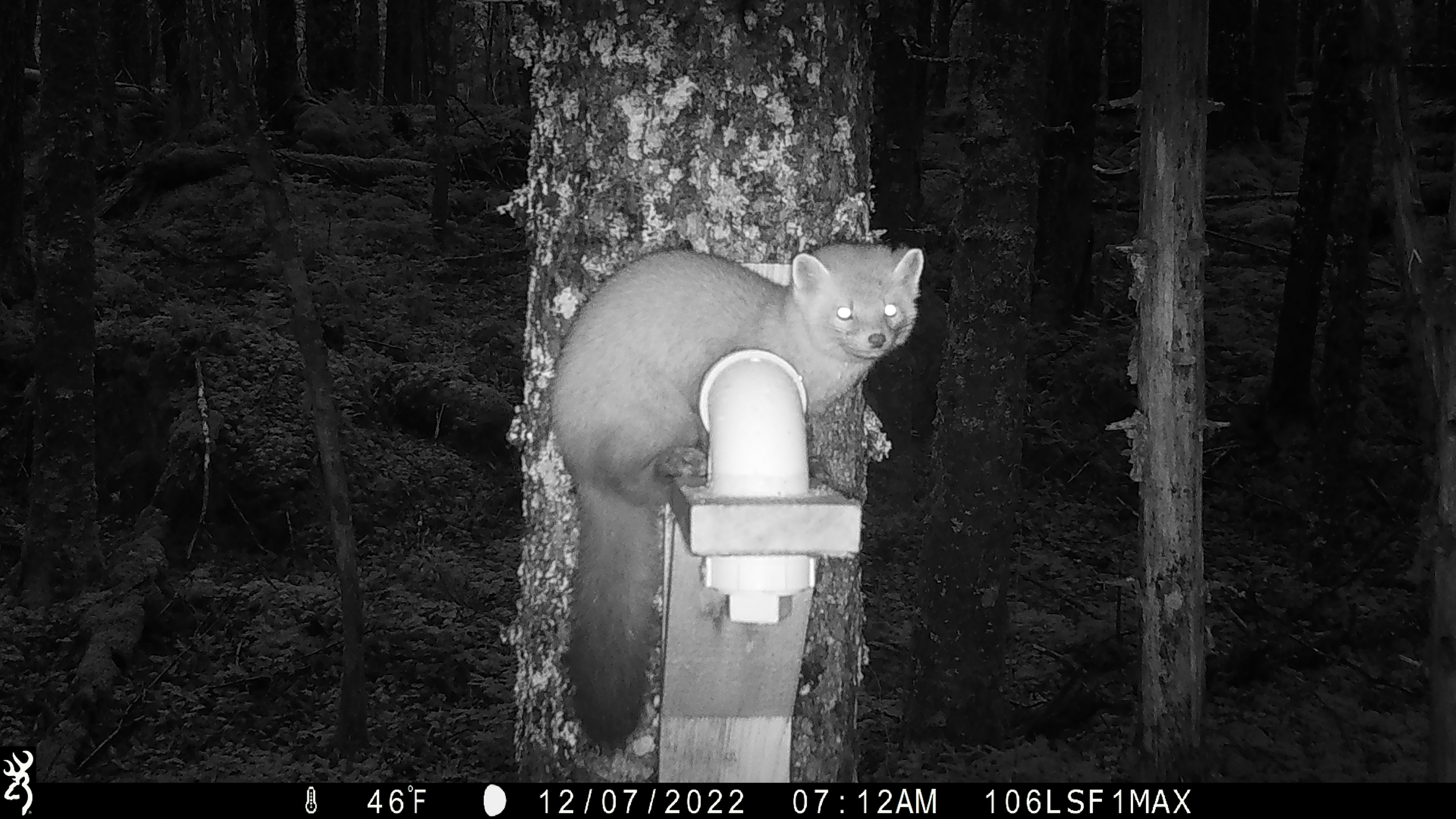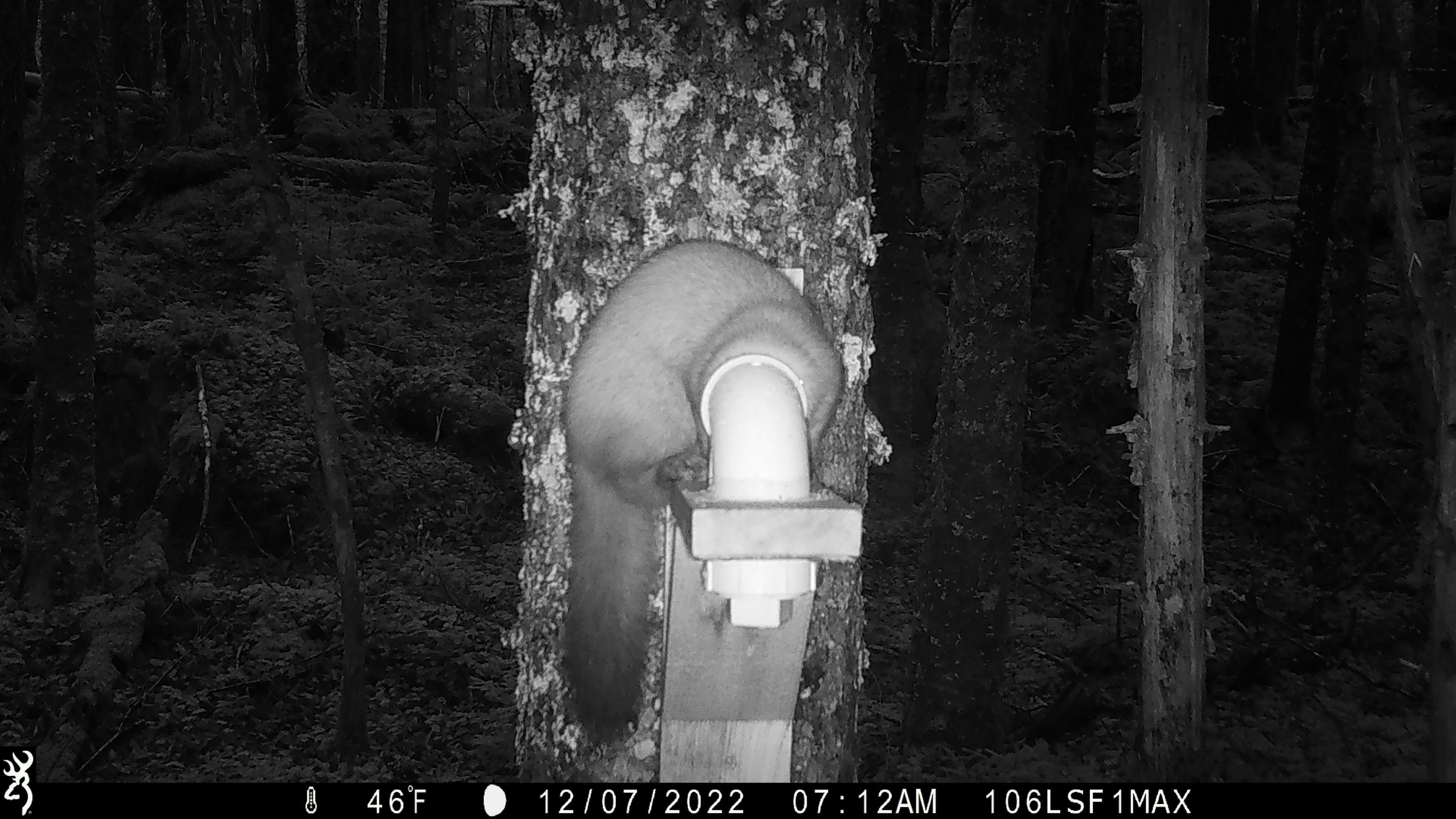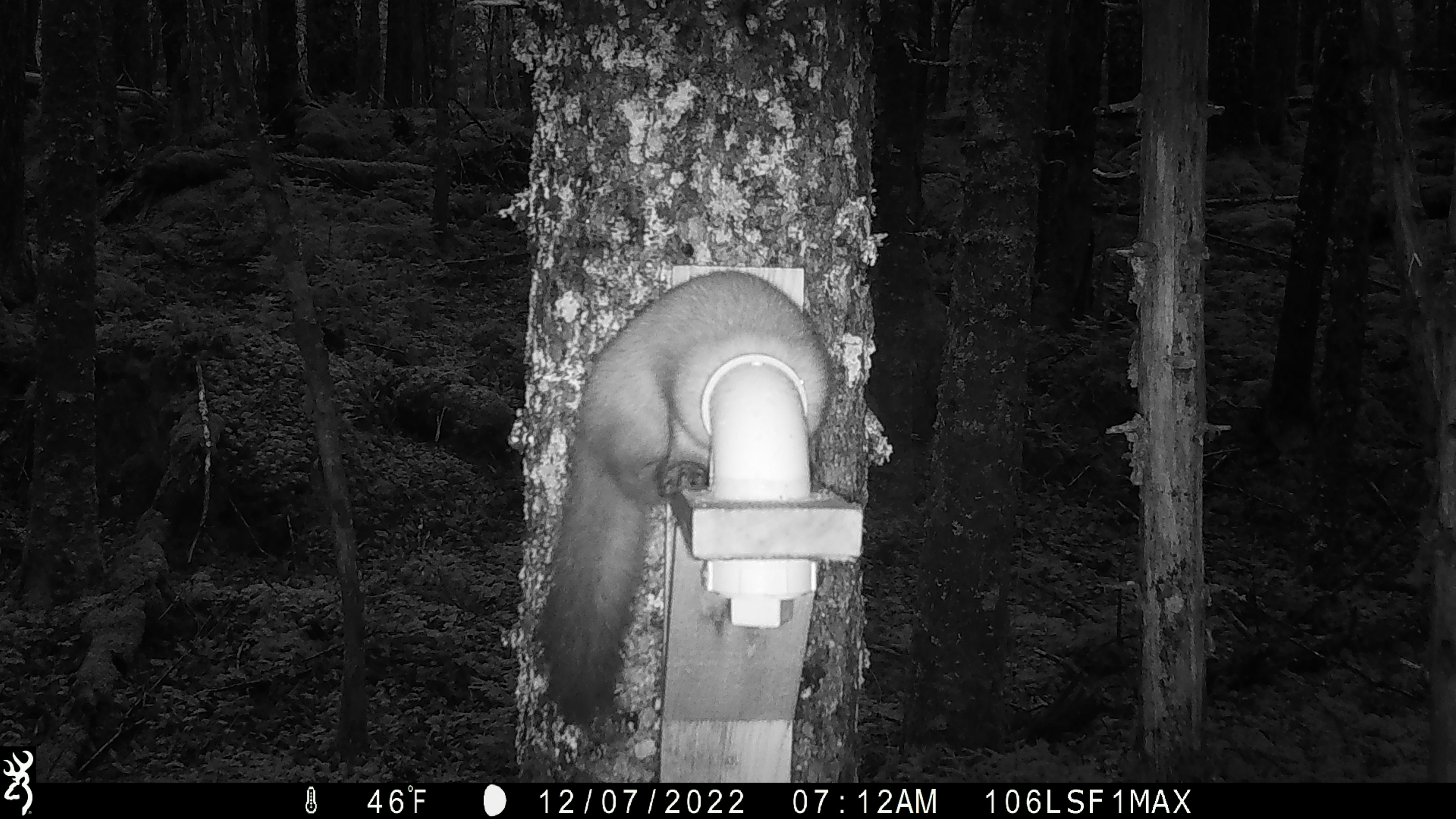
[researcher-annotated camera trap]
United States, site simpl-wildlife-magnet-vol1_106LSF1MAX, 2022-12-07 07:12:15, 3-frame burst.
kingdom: Animalia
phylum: Chordata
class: Mammalia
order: Carnivora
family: Mustelidae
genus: Martes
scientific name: Martes americana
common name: american marten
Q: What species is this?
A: American marten (Martes americana).